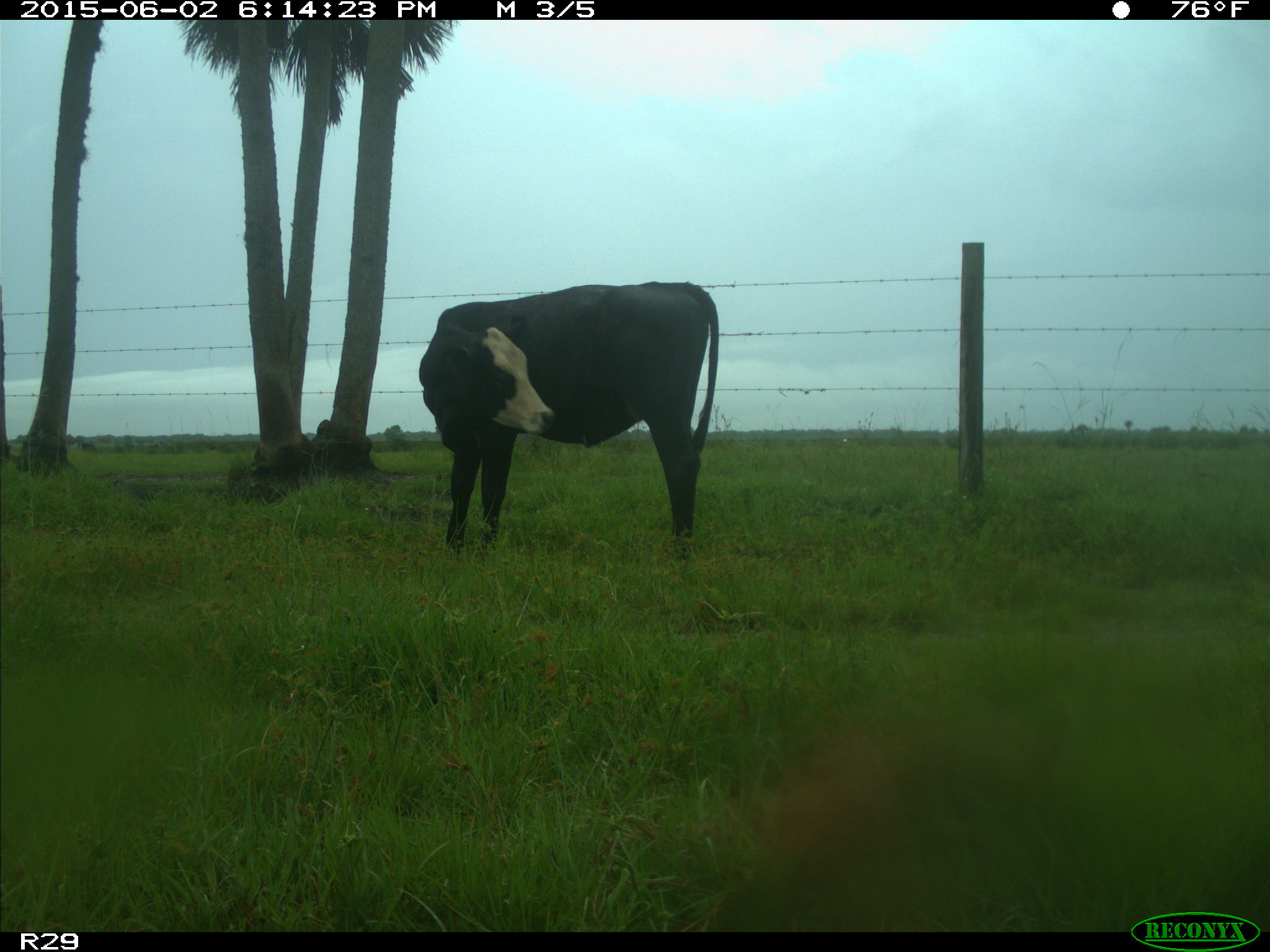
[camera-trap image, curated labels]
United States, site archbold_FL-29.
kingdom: Animalia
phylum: Chordata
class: Mammalia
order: Artiodactyla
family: Bovidae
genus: Bos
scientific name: Bos taurus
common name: domestic cow